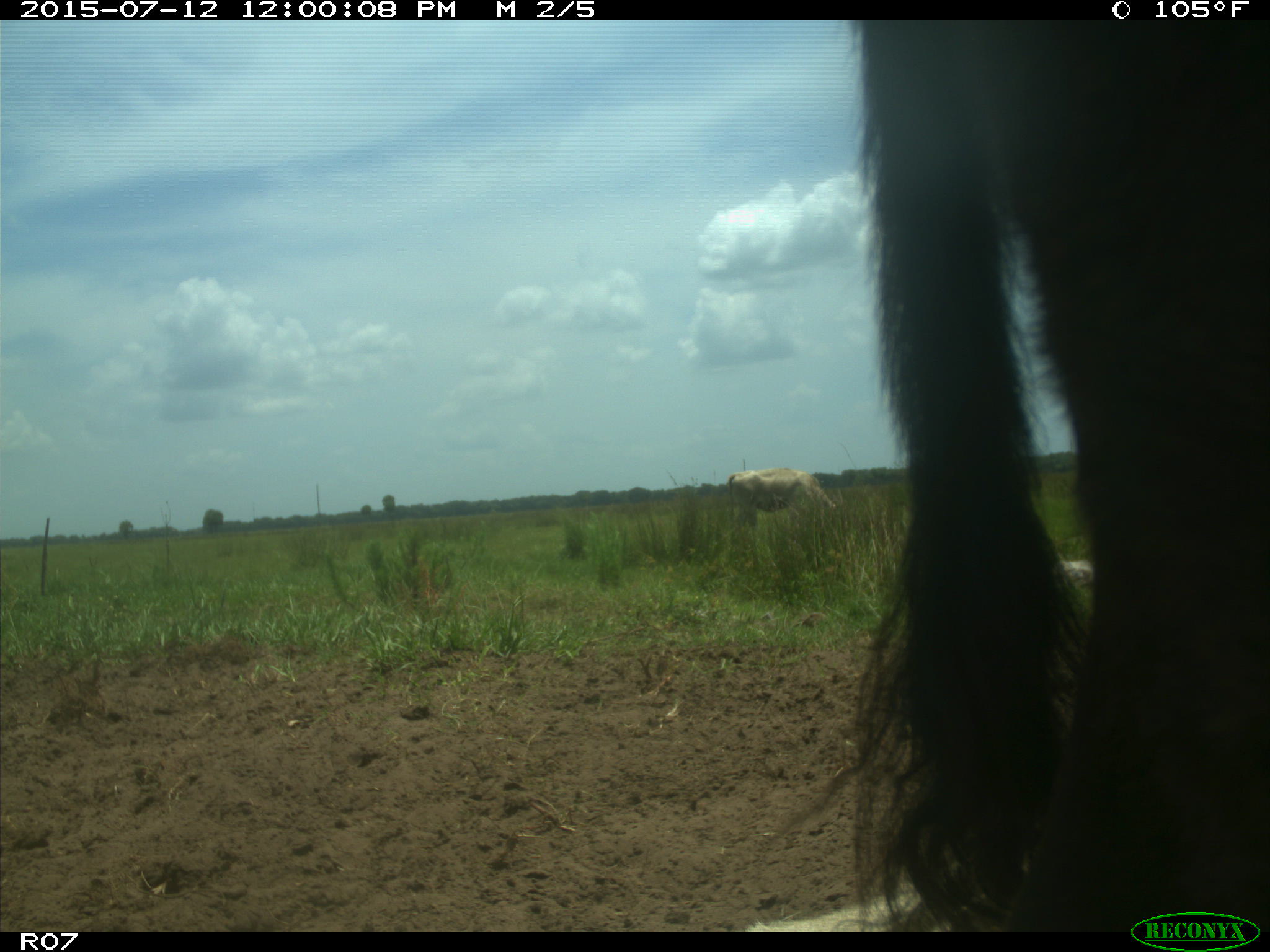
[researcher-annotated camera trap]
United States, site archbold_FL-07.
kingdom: Animalia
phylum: Chordata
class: Mammalia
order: Artiodactyla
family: Bovidae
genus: Bos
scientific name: Bos taurus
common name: domestic cow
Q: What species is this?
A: Bos taurus (domestic cow).